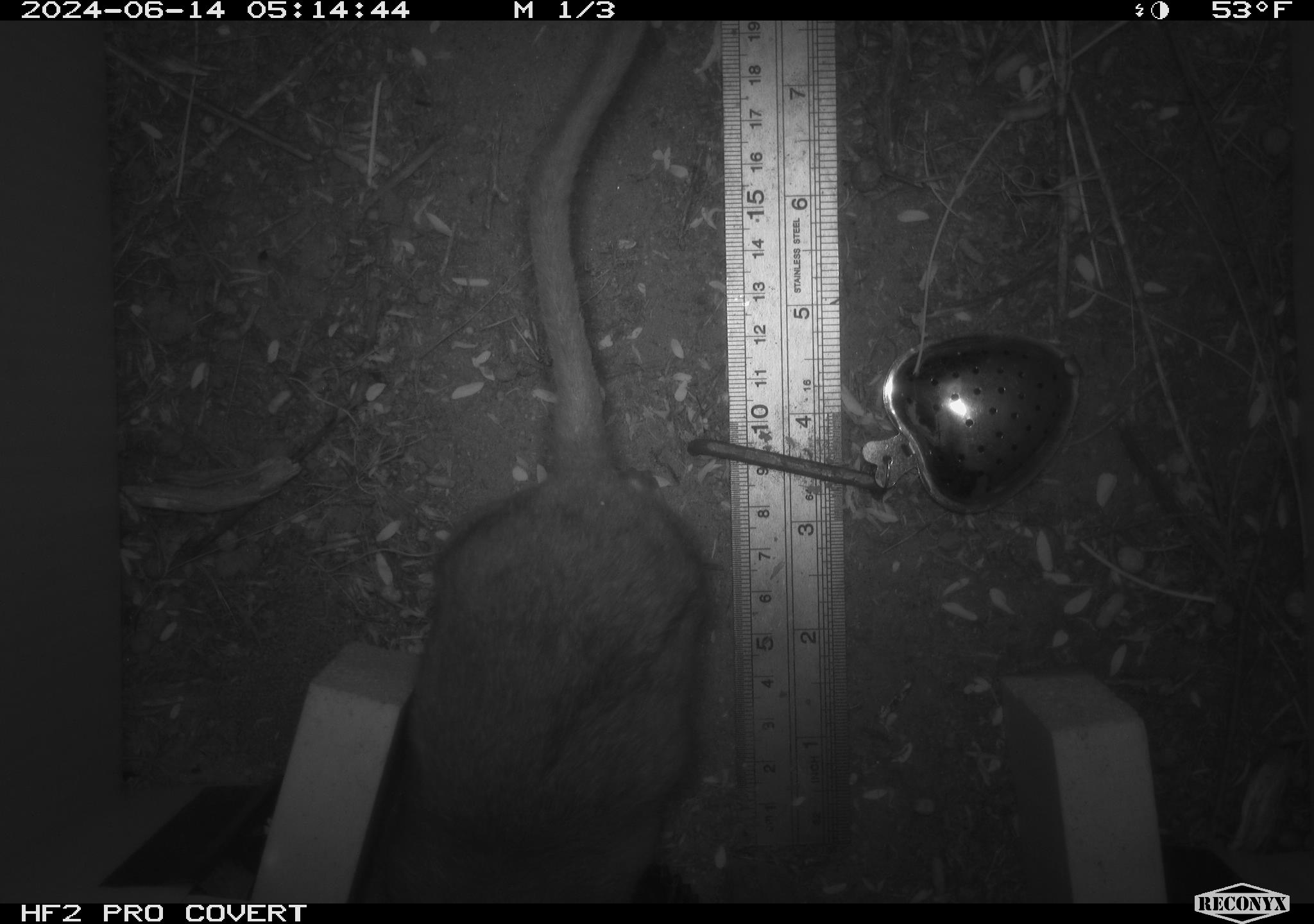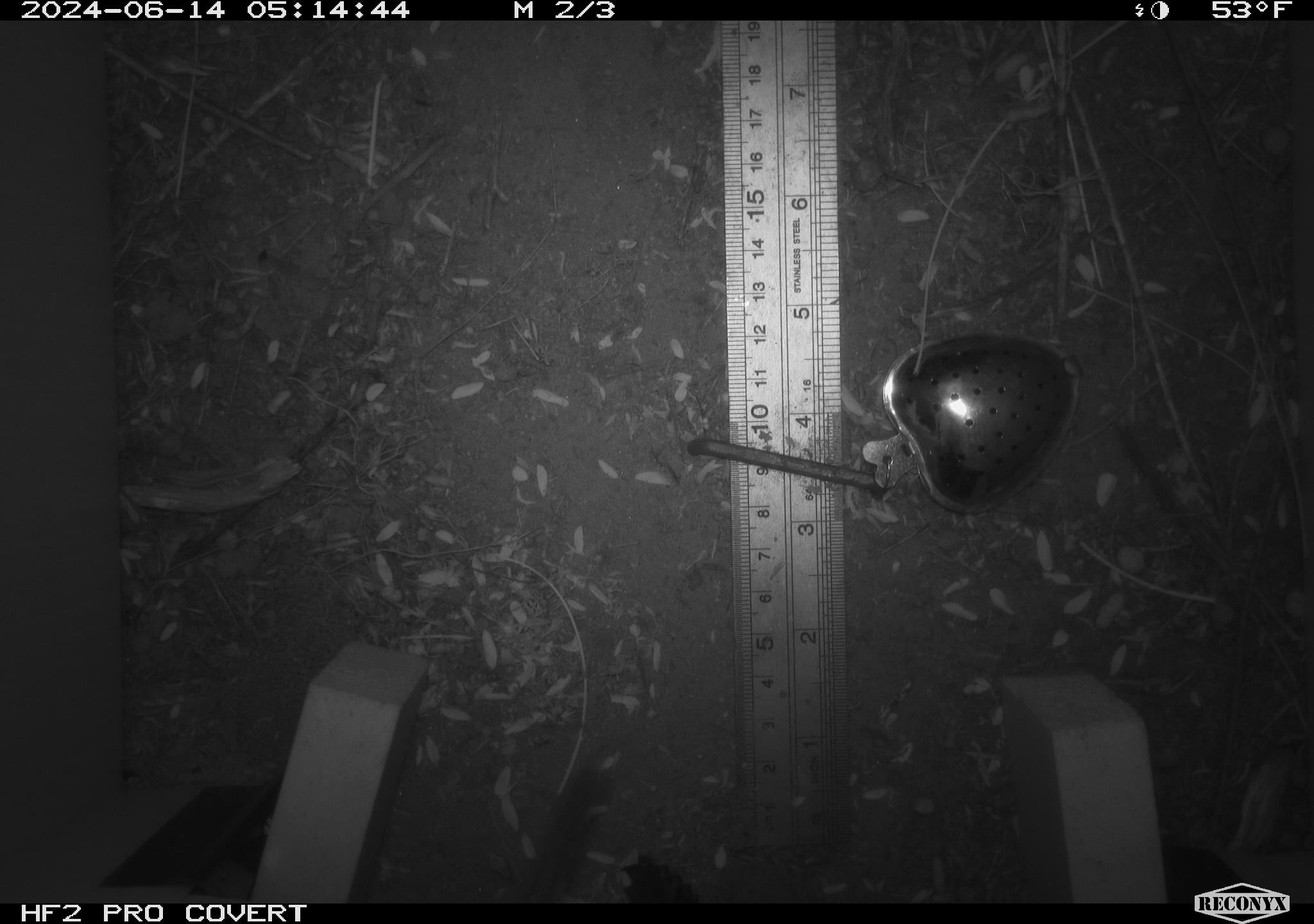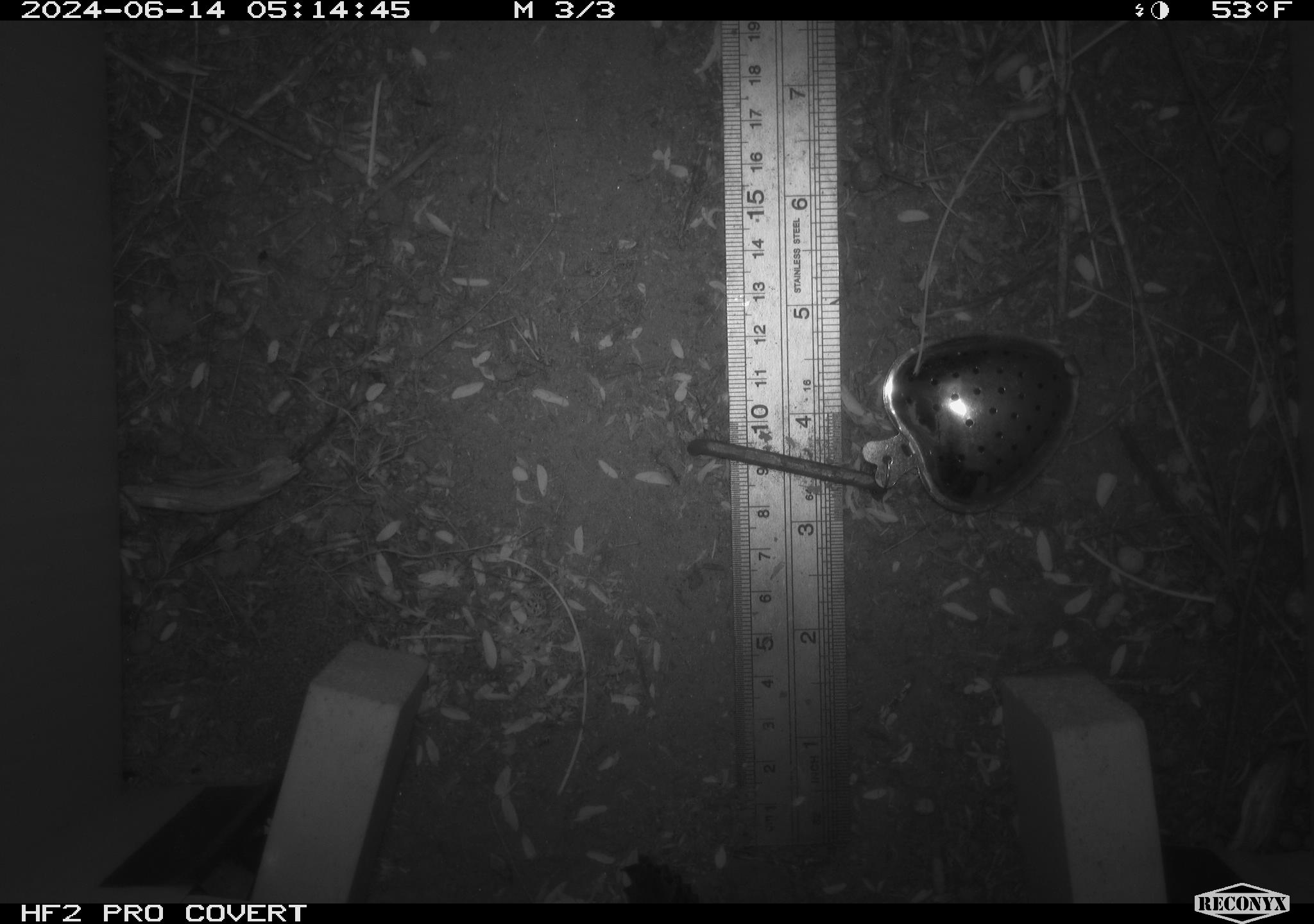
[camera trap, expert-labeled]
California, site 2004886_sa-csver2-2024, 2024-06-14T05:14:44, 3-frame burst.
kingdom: Animalia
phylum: Chordata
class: Mammalia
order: Rodentia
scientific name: Rodentia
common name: rodent